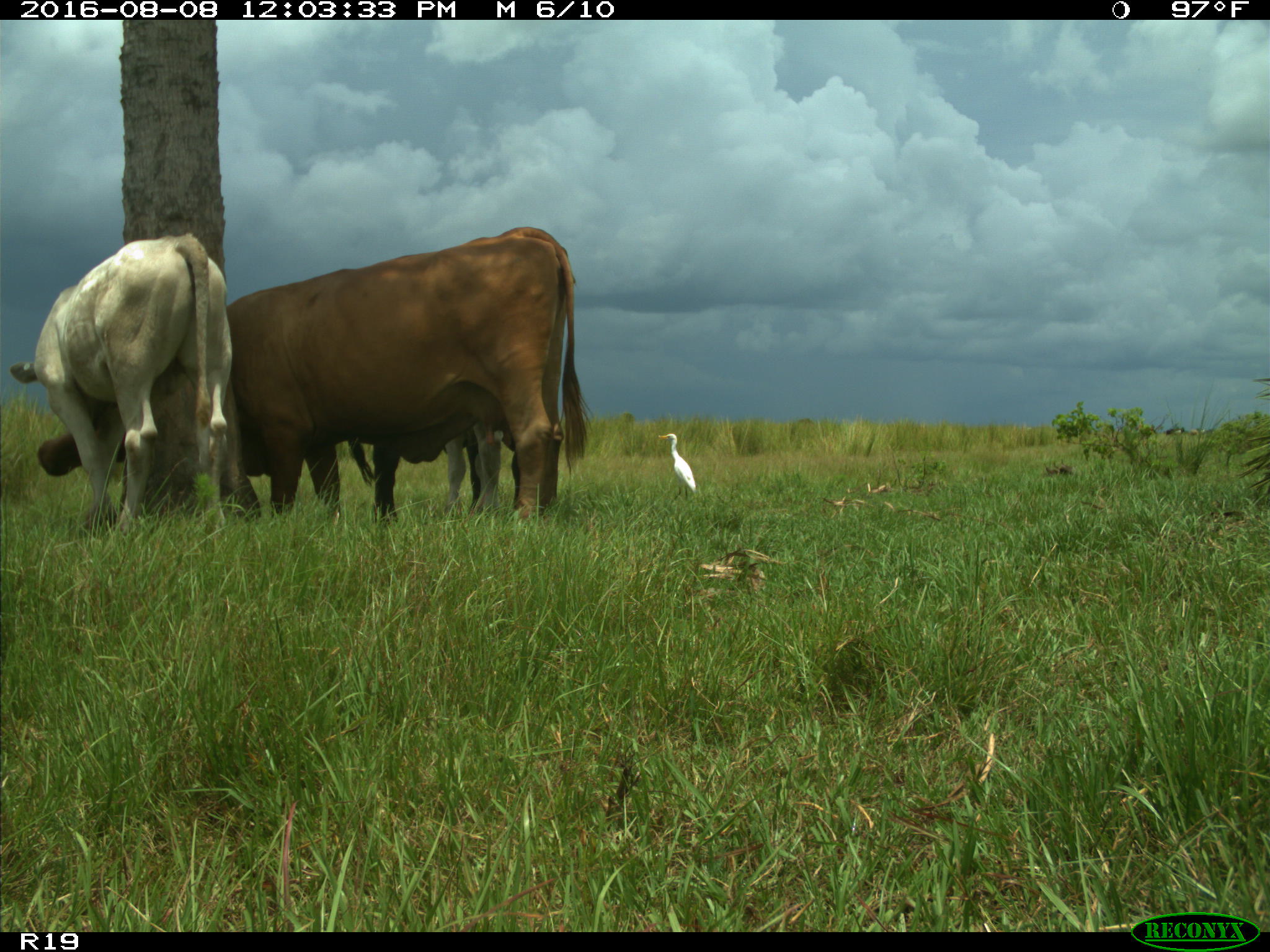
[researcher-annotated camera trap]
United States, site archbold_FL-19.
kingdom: Animalia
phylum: Chordata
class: Mammalia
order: Artiodactyla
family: Bovidae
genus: Bos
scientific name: Bos taurus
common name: domestic cow